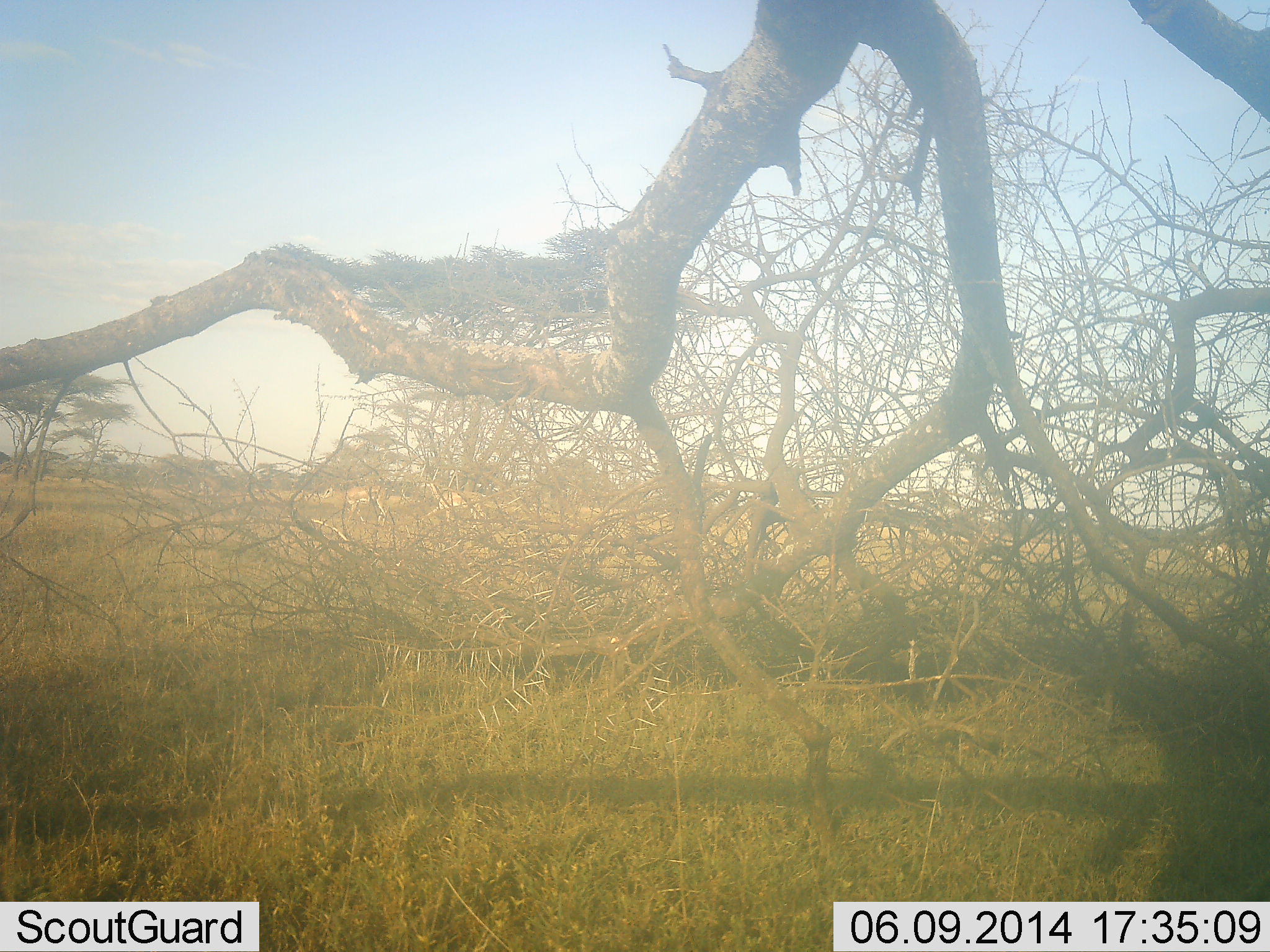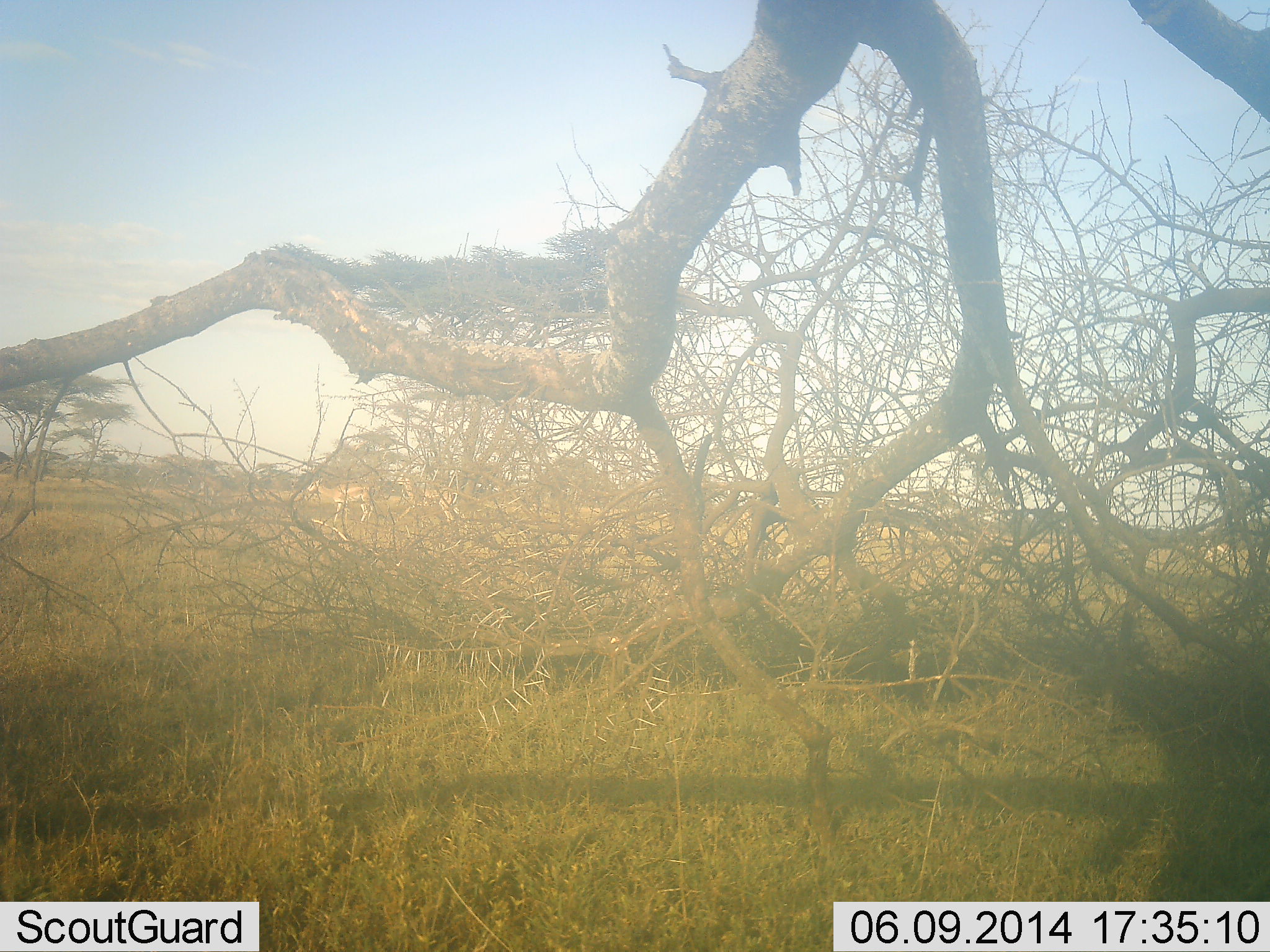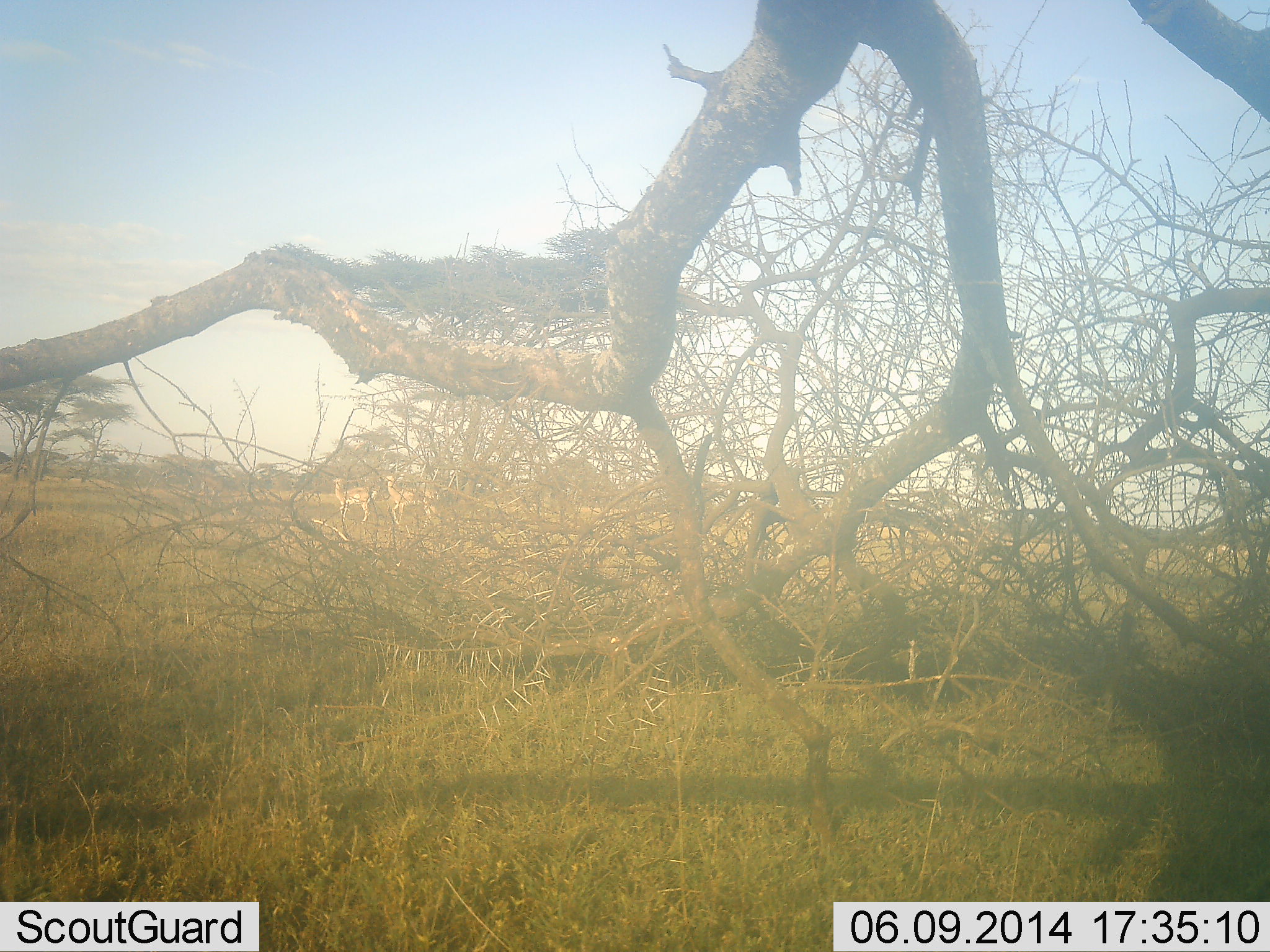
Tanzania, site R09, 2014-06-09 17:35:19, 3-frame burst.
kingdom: Animalia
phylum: Chordata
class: Mammalia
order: Artiodactyla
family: Bovidae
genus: Eudorcas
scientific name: Eudorcas thomsonii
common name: thomson's gazelle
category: gazellethomsons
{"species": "gazellethomsons (thomson's gazelle) (Eudorcas thomsonii)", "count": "2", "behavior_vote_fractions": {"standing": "12%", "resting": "0%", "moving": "100%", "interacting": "0%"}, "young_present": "0%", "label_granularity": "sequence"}